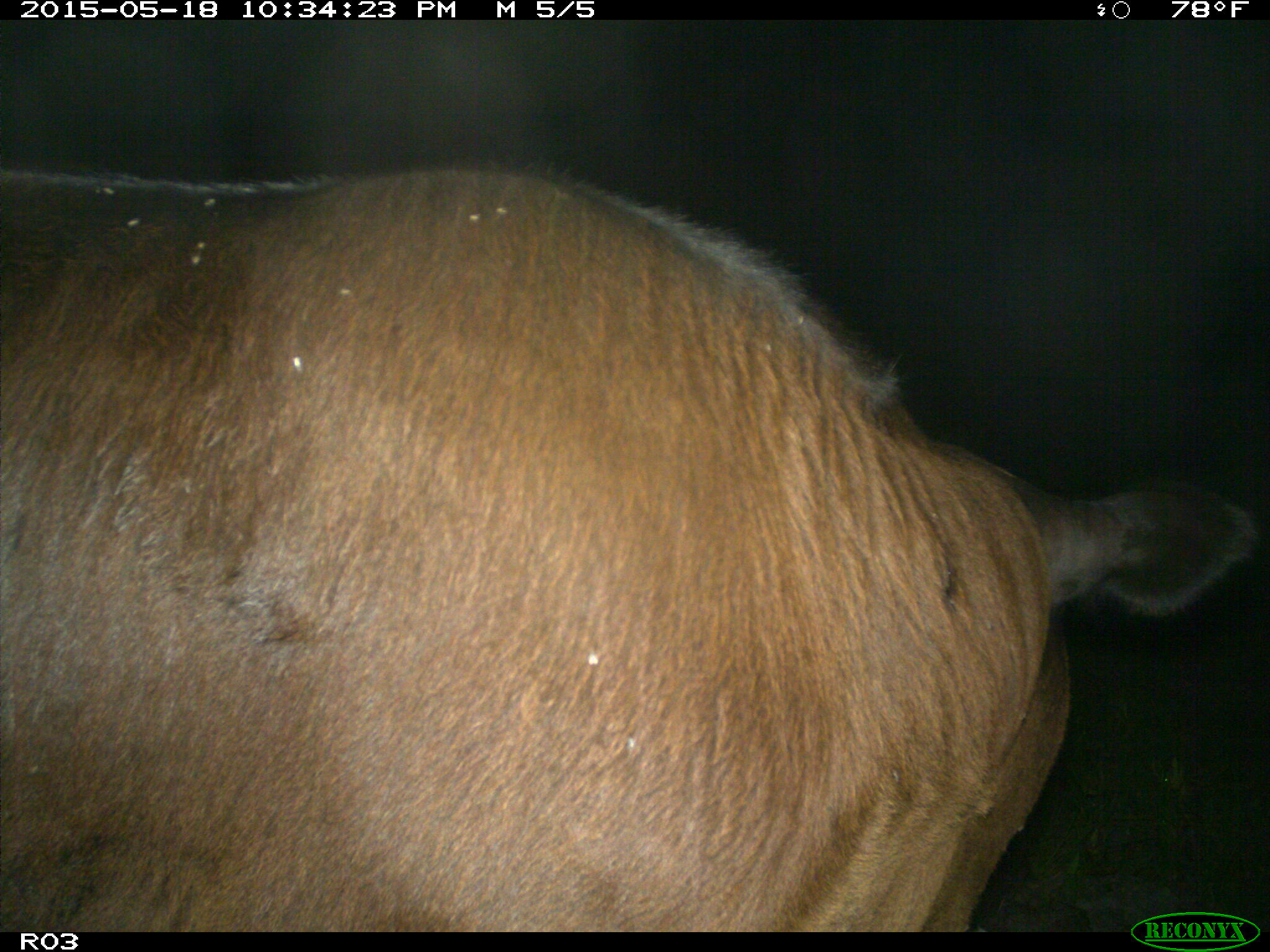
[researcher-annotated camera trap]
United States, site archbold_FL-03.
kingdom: Animalia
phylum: Chordata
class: Mammalia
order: Artiodactyla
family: Bovidae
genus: Bos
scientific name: Bos taurus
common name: domestic cow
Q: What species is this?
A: Bos taurus (domestic cow).